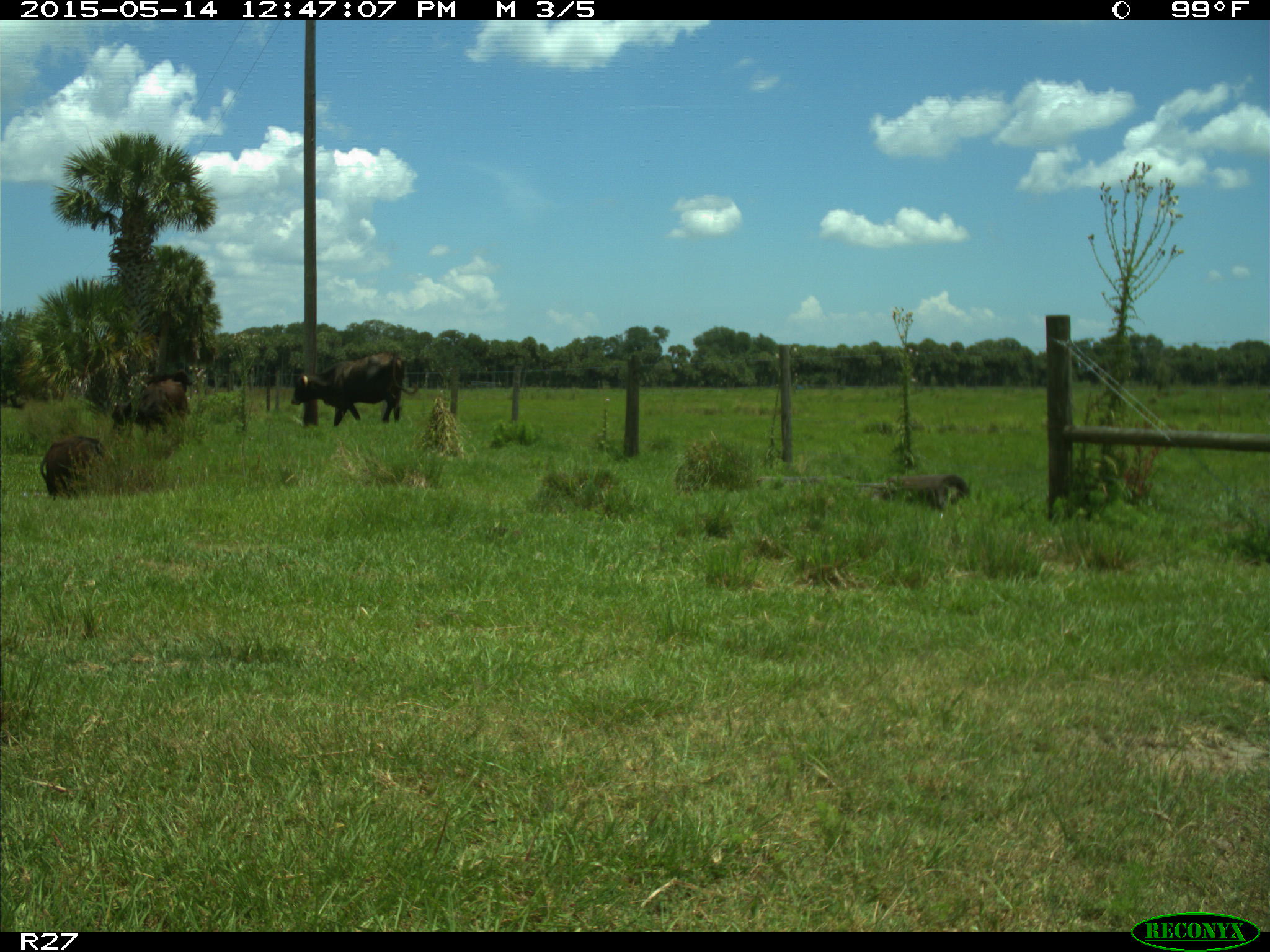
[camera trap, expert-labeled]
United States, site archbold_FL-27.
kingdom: Animalia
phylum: Chordata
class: Mammalia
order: Artiodactyla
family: Bovidae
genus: Bos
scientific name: Bos taurus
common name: domestic cow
Bos taurus (domestic cow).